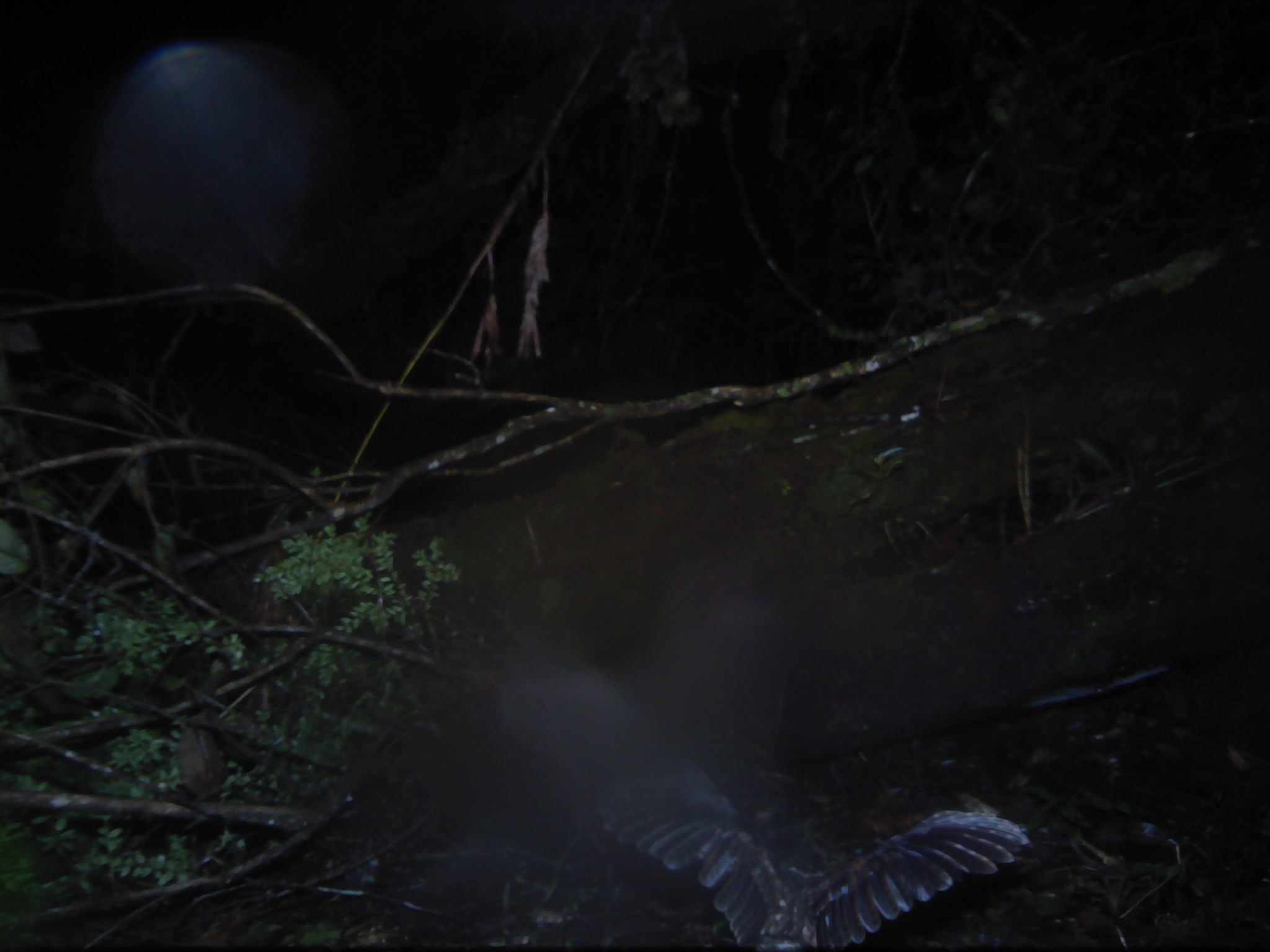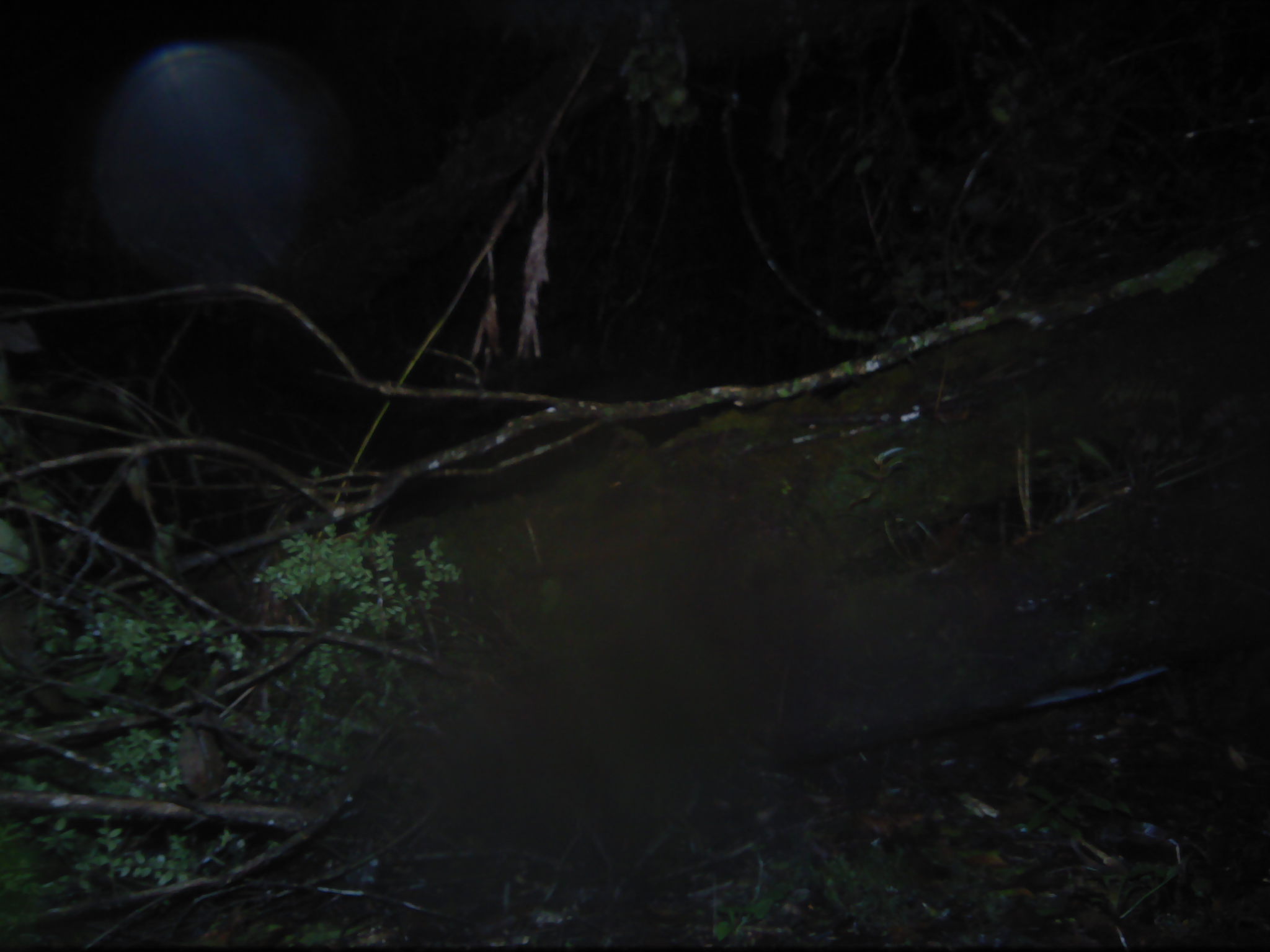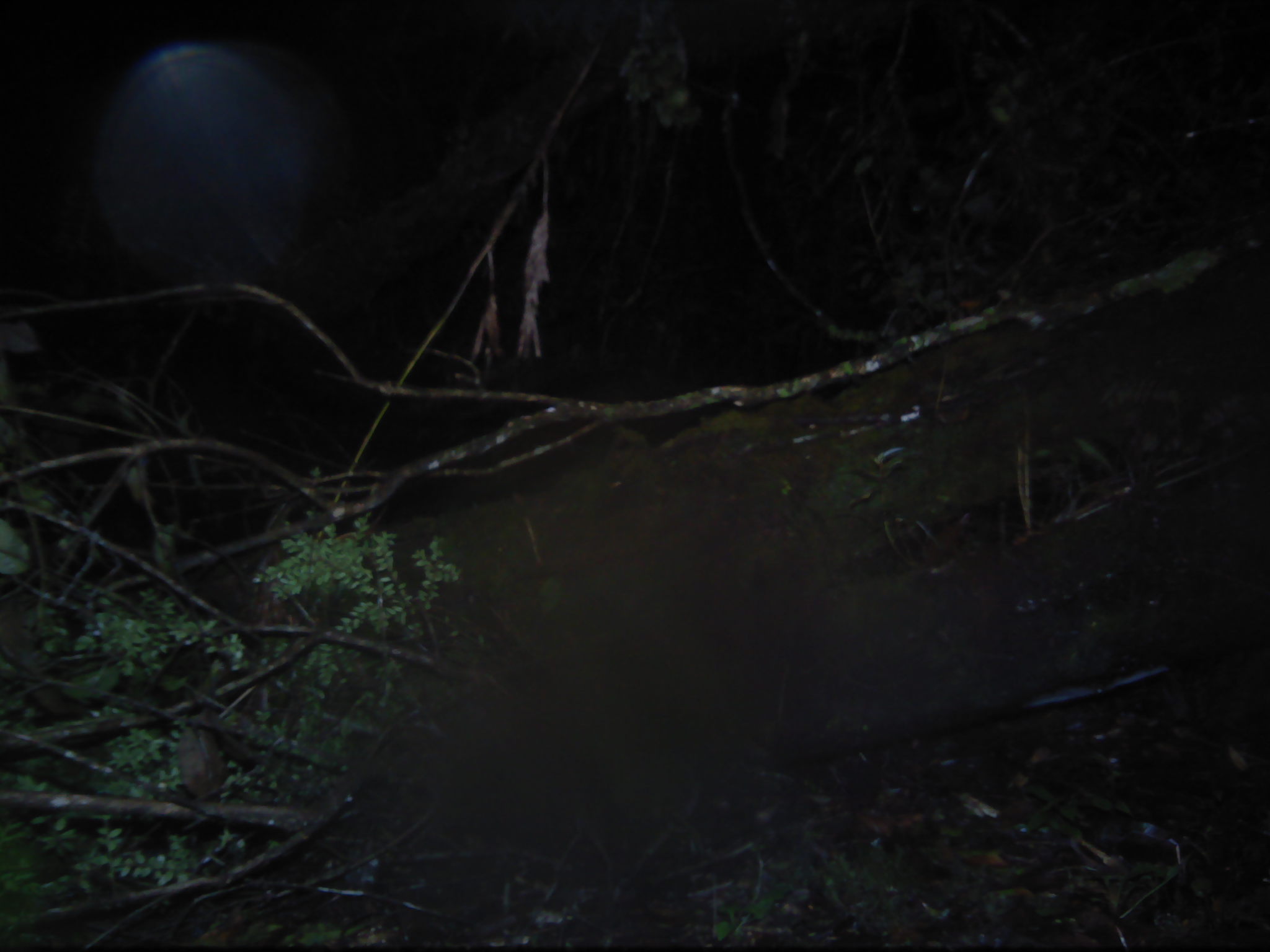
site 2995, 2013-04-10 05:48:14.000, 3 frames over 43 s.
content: unidentified animal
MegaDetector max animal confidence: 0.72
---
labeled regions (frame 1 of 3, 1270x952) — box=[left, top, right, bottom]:
unknown: box=[600, 802, 1035, 951]